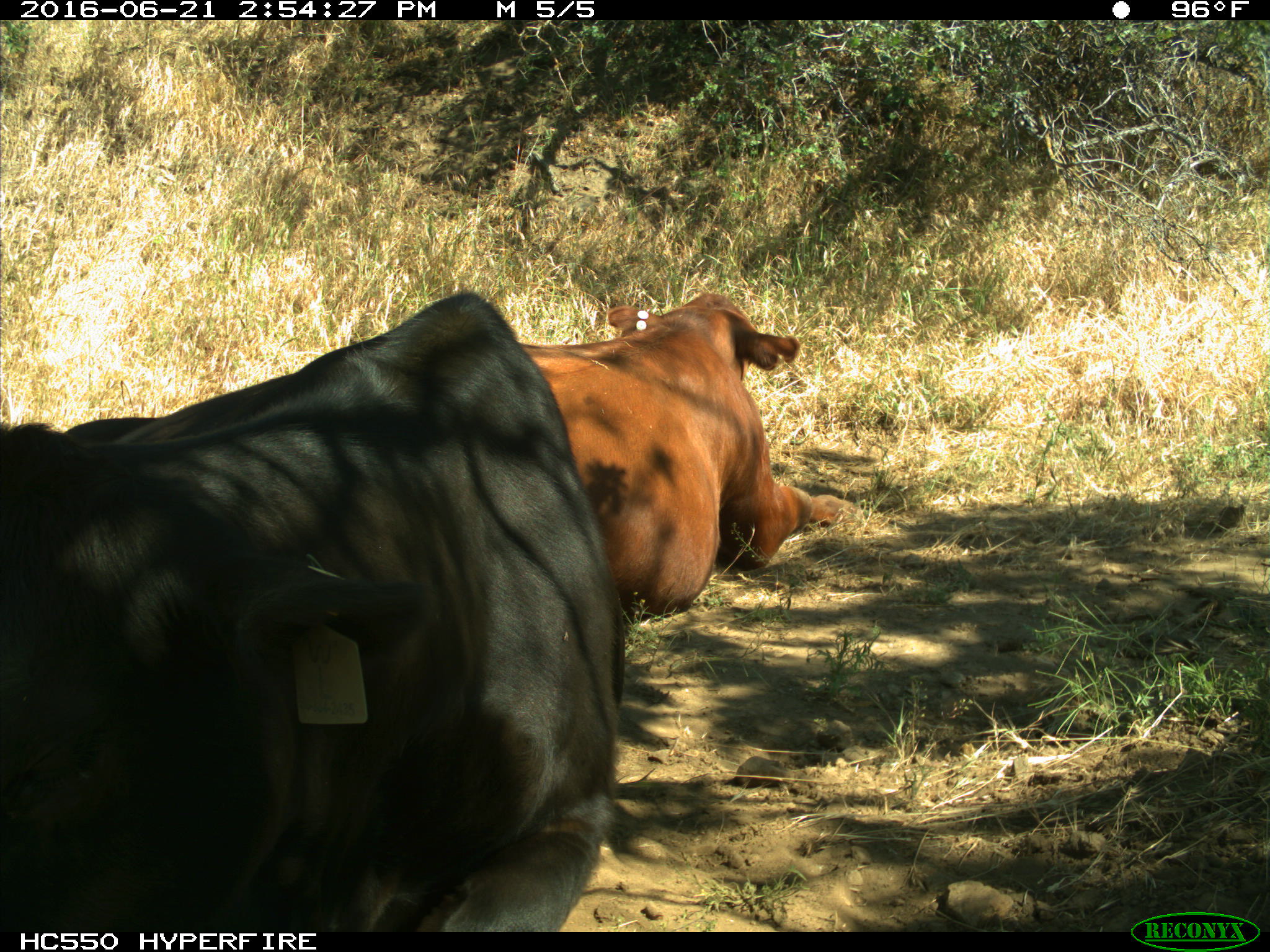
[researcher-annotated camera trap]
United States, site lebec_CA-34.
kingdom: Animalia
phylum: Chordata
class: Mammalia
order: Artiodactyla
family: Bovidae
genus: Bos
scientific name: Bos taurus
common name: domestic cow